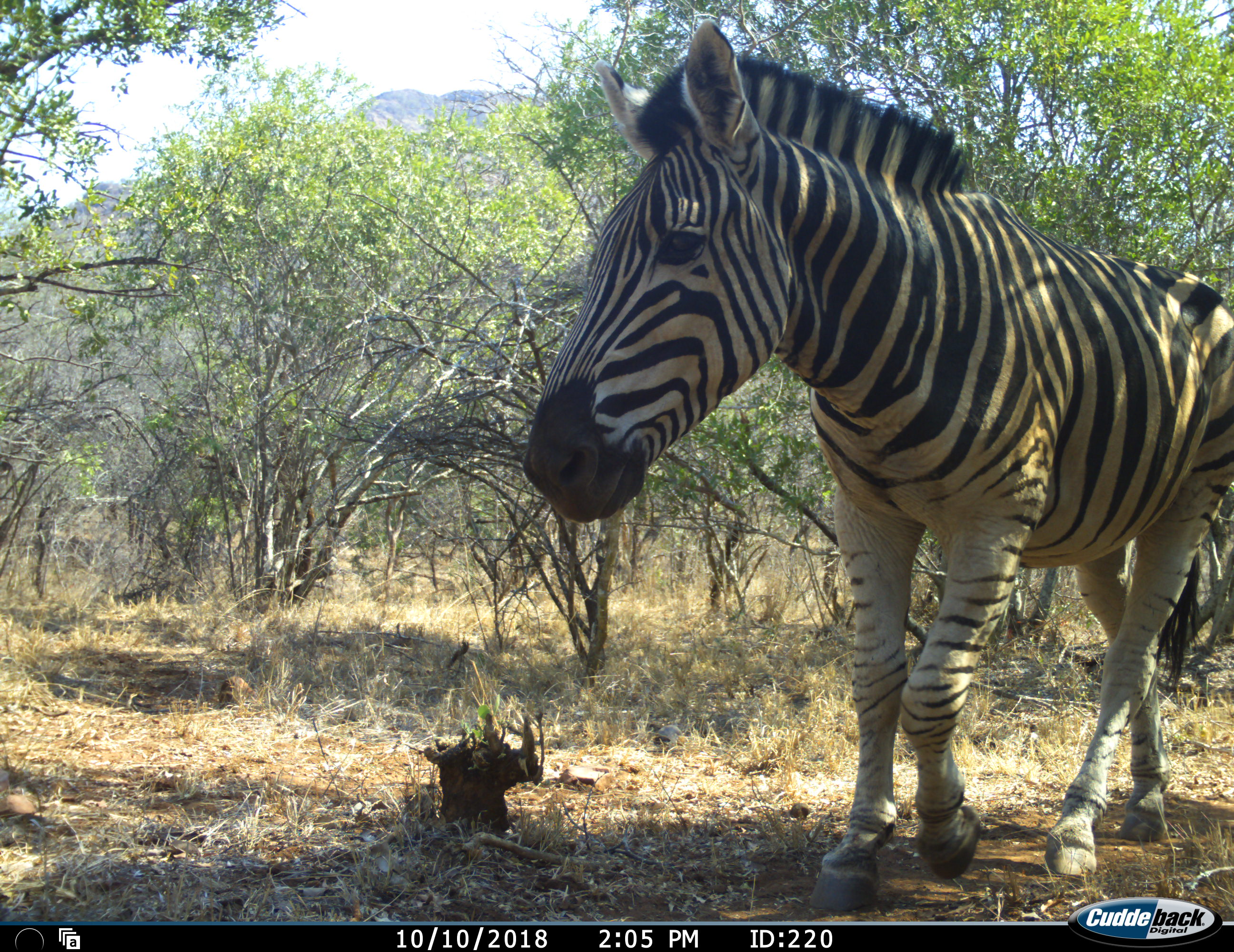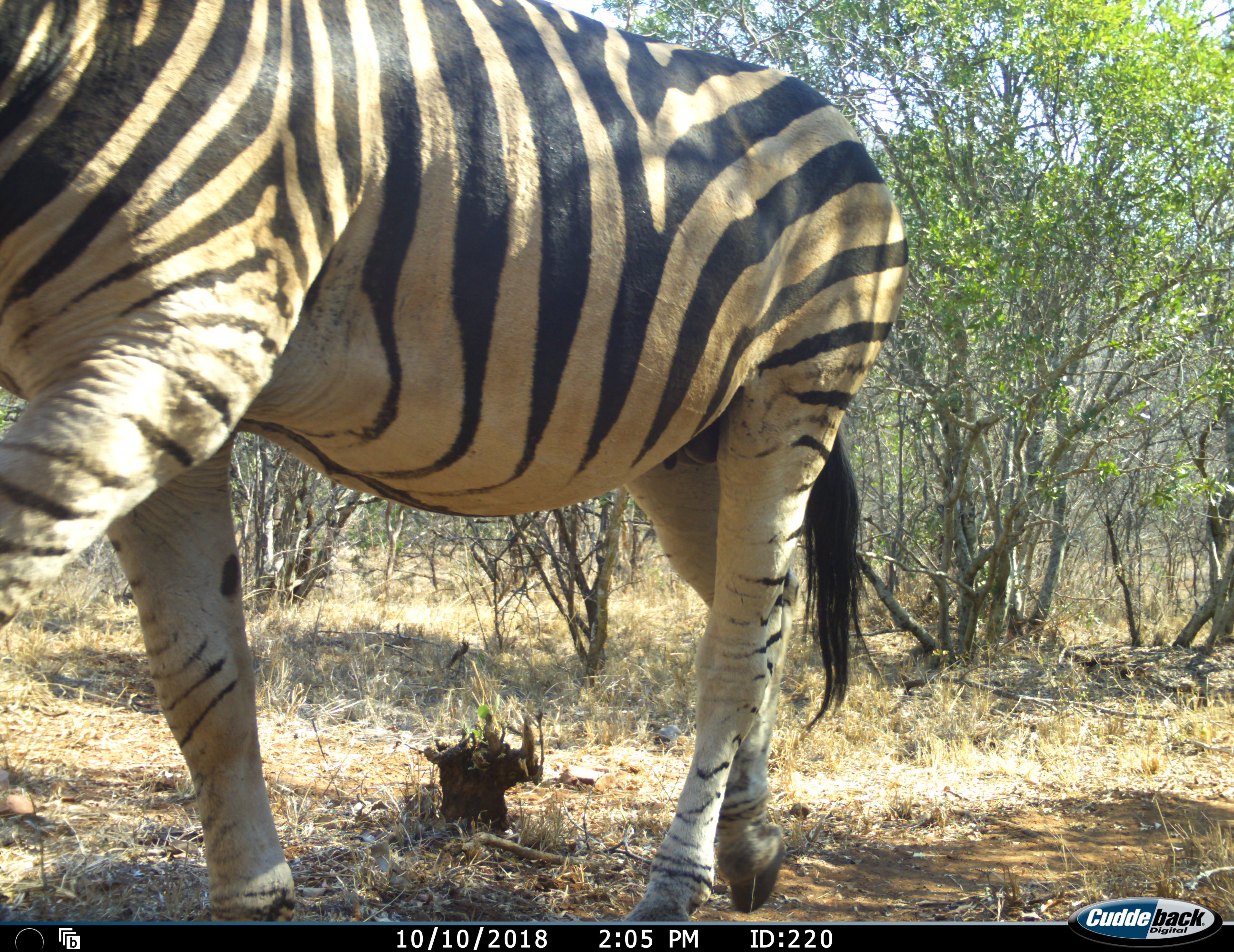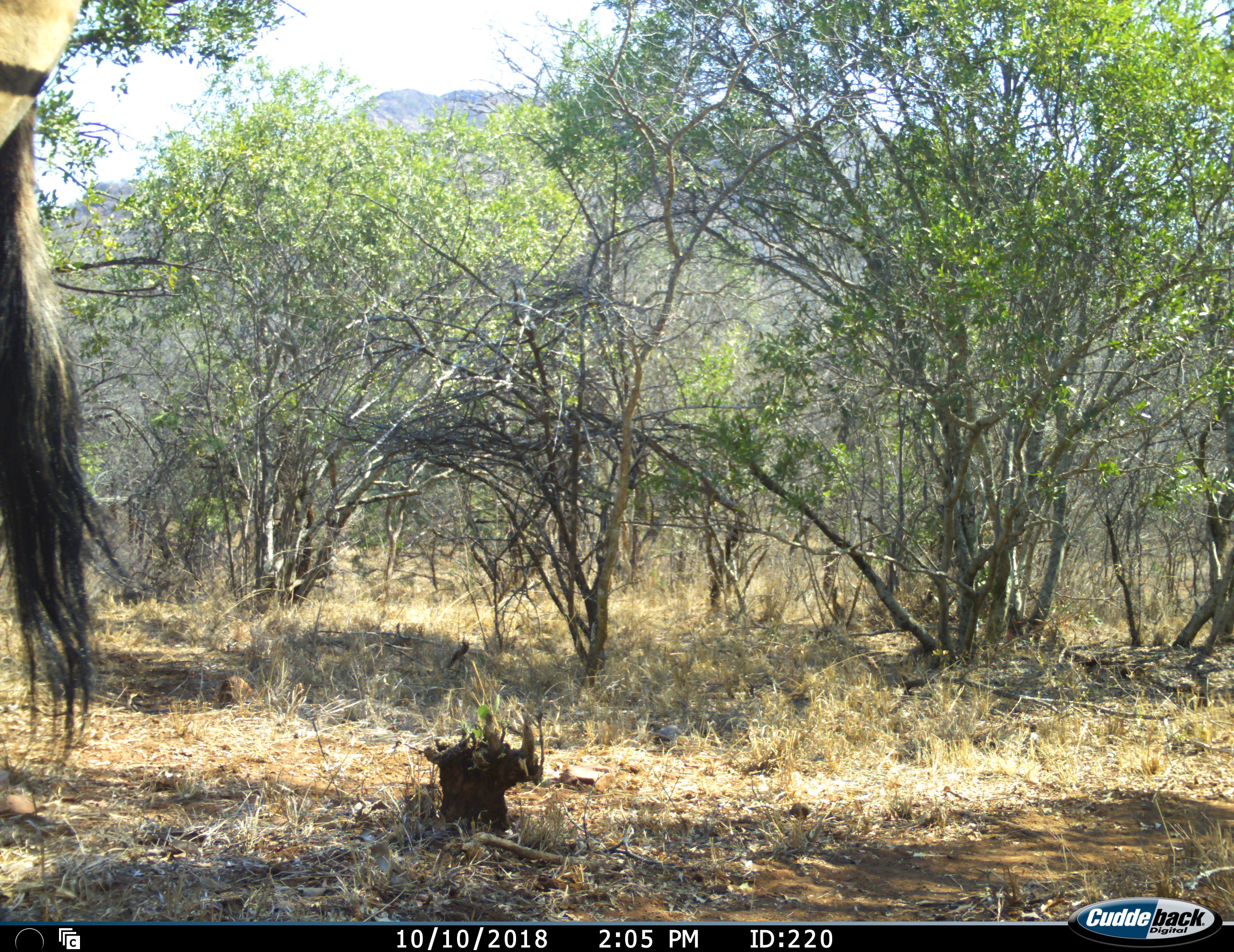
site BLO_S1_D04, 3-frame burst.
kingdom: Animalia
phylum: Chordata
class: Mammalia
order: Perissodactyla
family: Equidae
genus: Equus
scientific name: Equus quagga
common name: plains zebra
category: zebraplains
Zebraplains (plains zebra) (Equus quagga), count 1. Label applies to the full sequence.